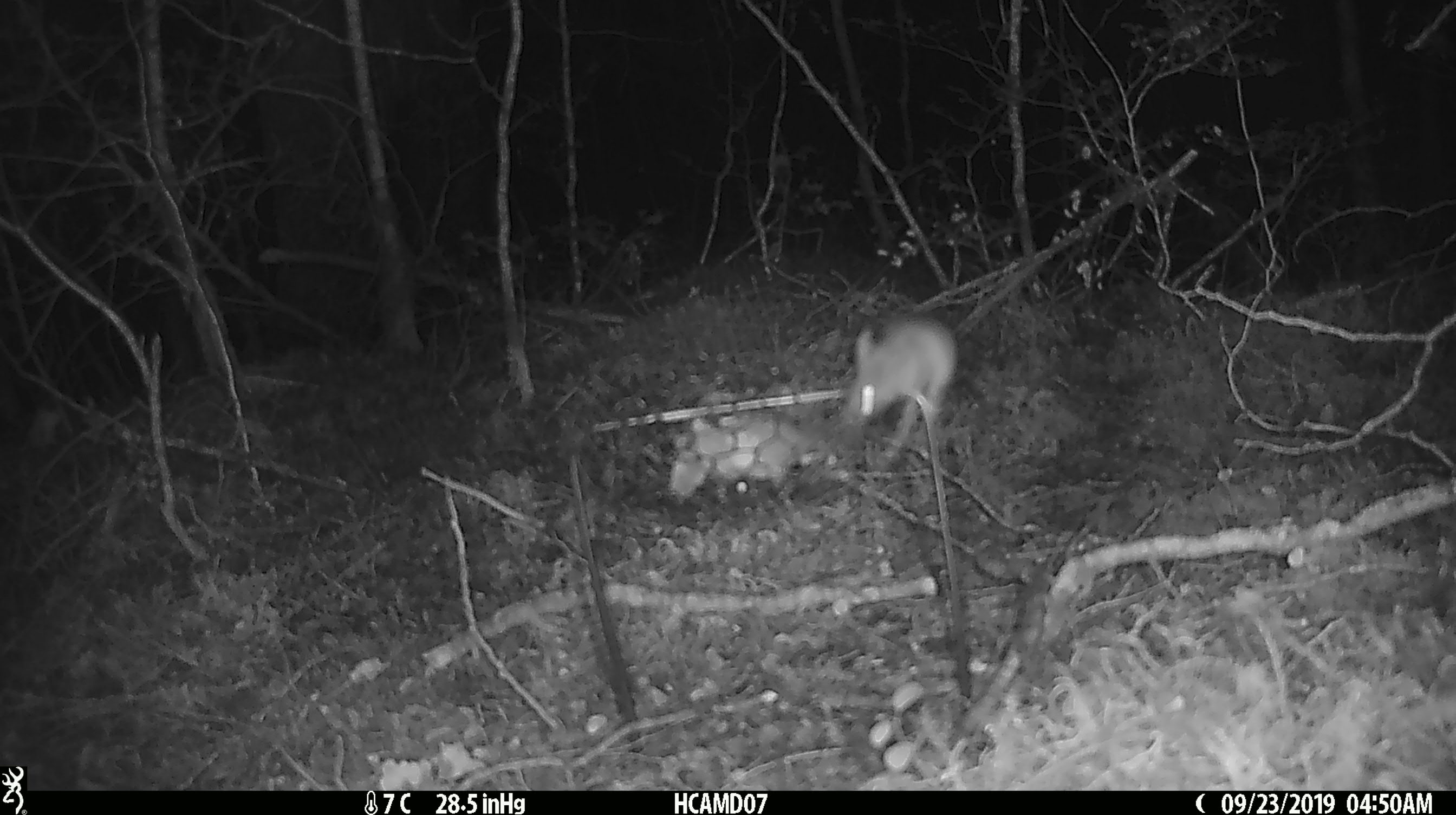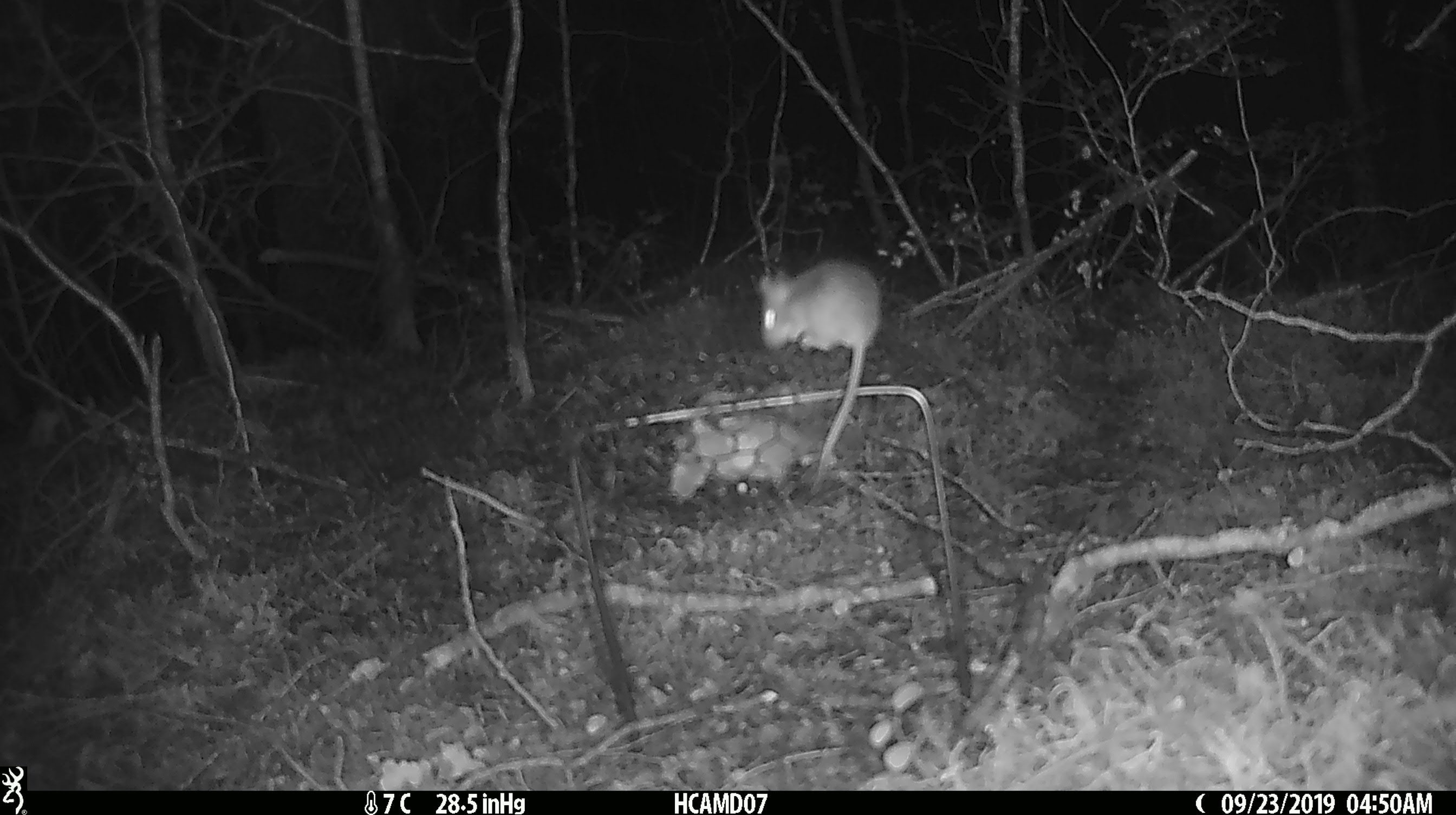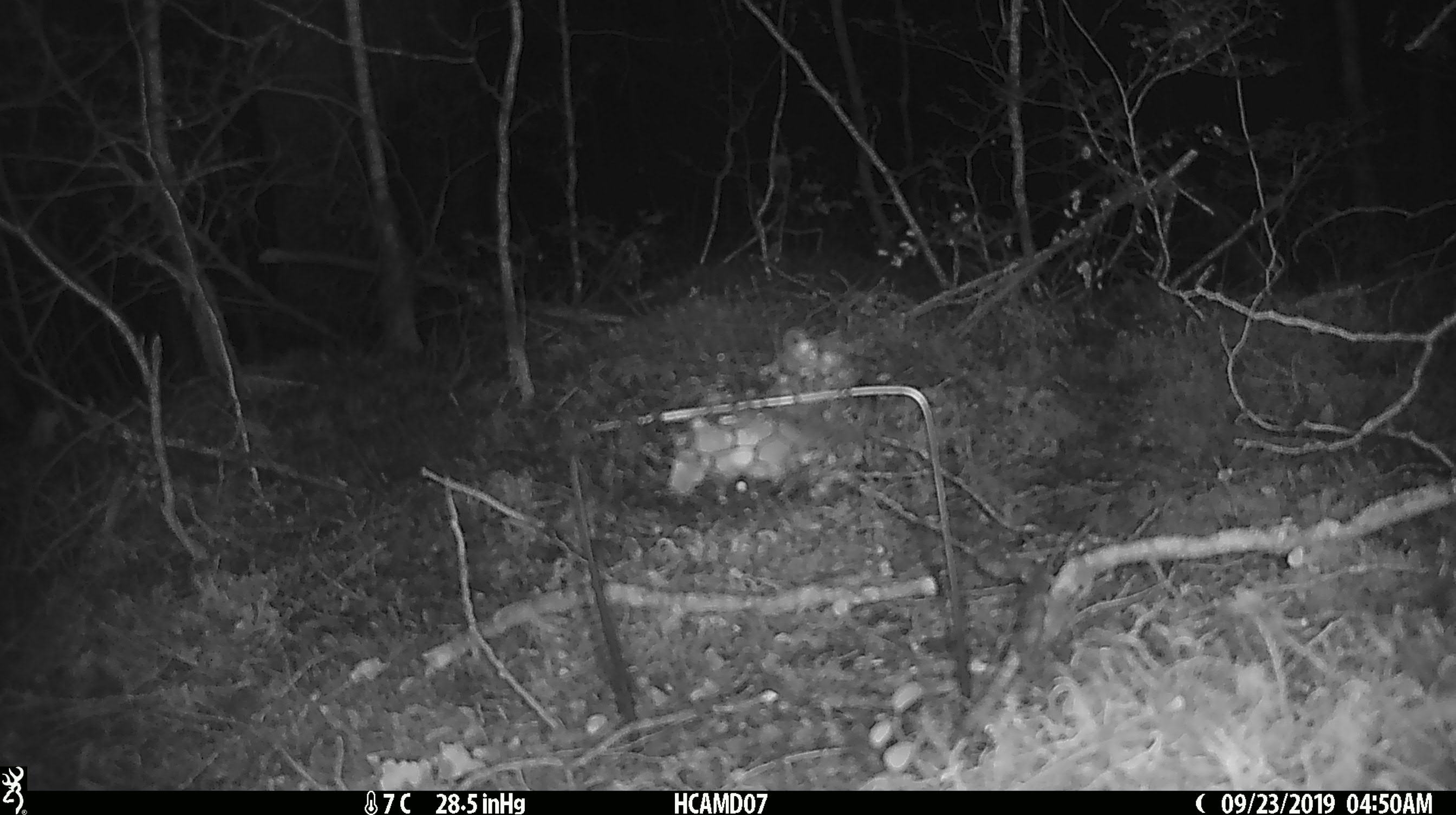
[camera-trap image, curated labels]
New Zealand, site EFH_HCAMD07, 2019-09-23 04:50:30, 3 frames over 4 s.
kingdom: Animalia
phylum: Chordata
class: Mammalia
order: Rodentia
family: Muridae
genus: Mus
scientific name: Mus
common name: mouse